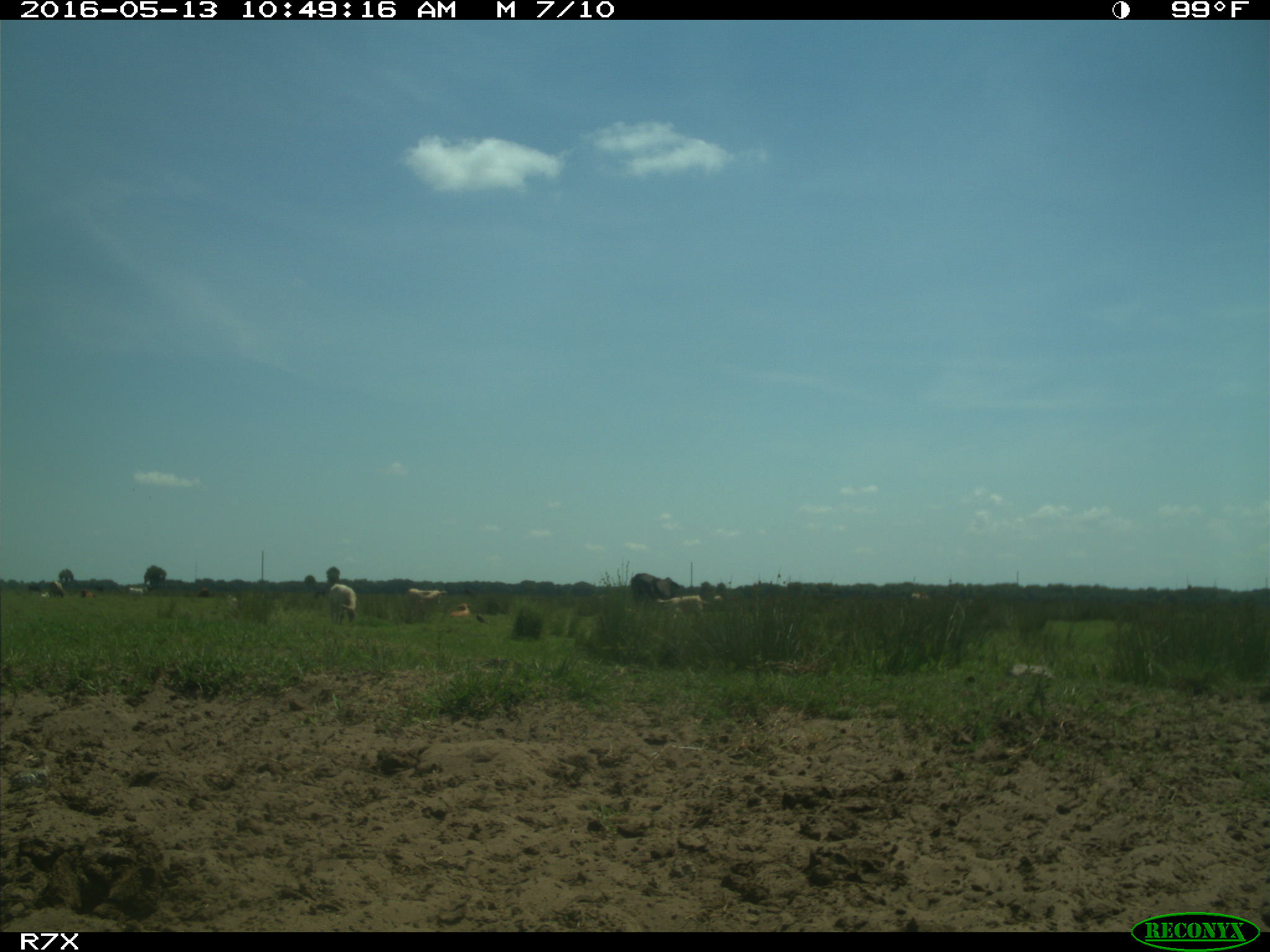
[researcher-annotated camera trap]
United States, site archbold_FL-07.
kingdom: Animalia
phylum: Chordata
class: Mammalia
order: Artiodactyla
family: Bovidae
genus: Bos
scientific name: Bos taurus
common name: domestic cow